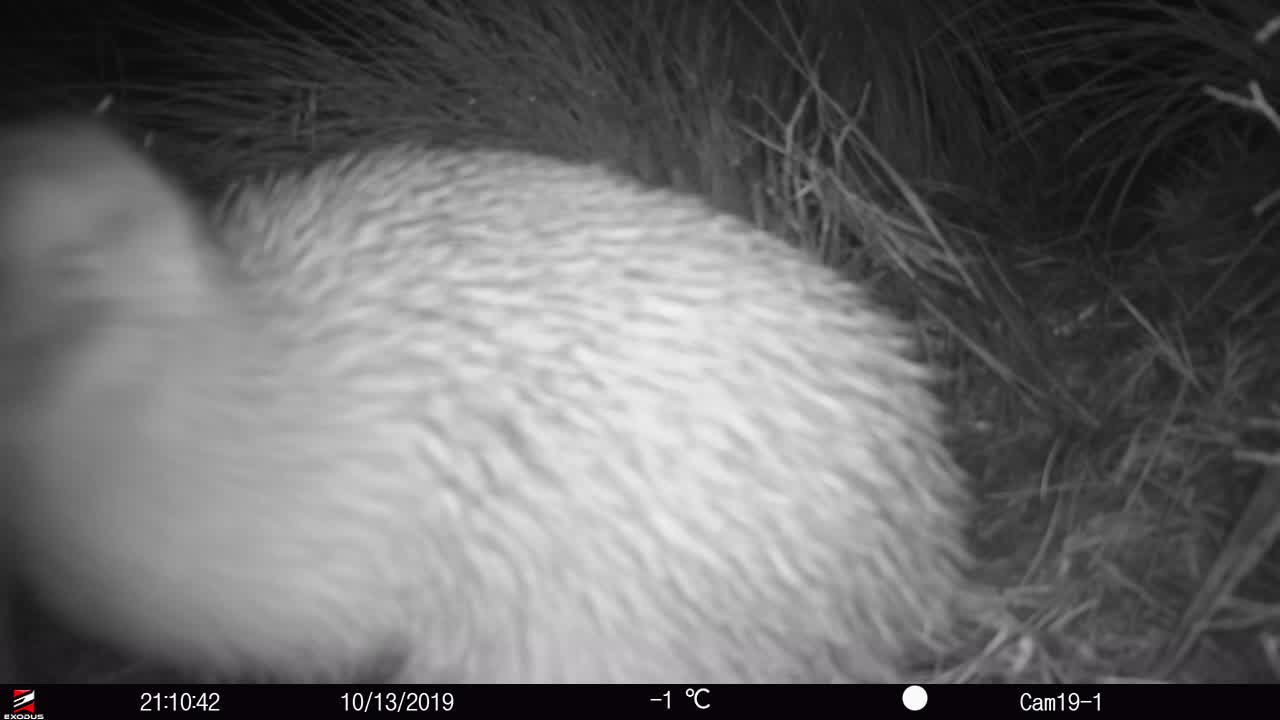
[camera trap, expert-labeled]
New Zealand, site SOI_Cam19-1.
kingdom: Animalia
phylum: Chordata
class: Aves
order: Apterygiformes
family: Apterygidae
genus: Apteryx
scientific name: Apteryx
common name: kiwi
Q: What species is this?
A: Kiwi (Apteryx).